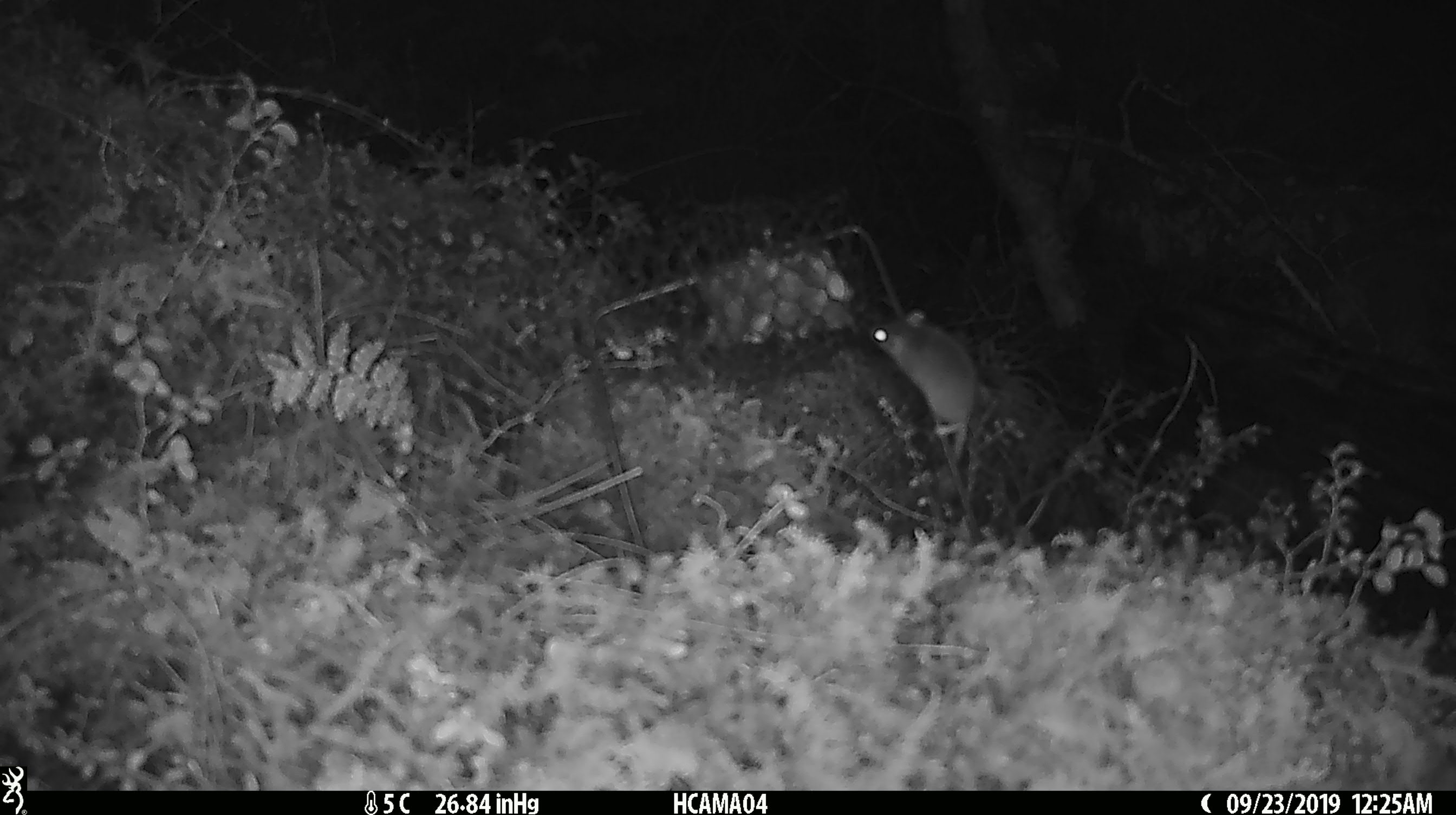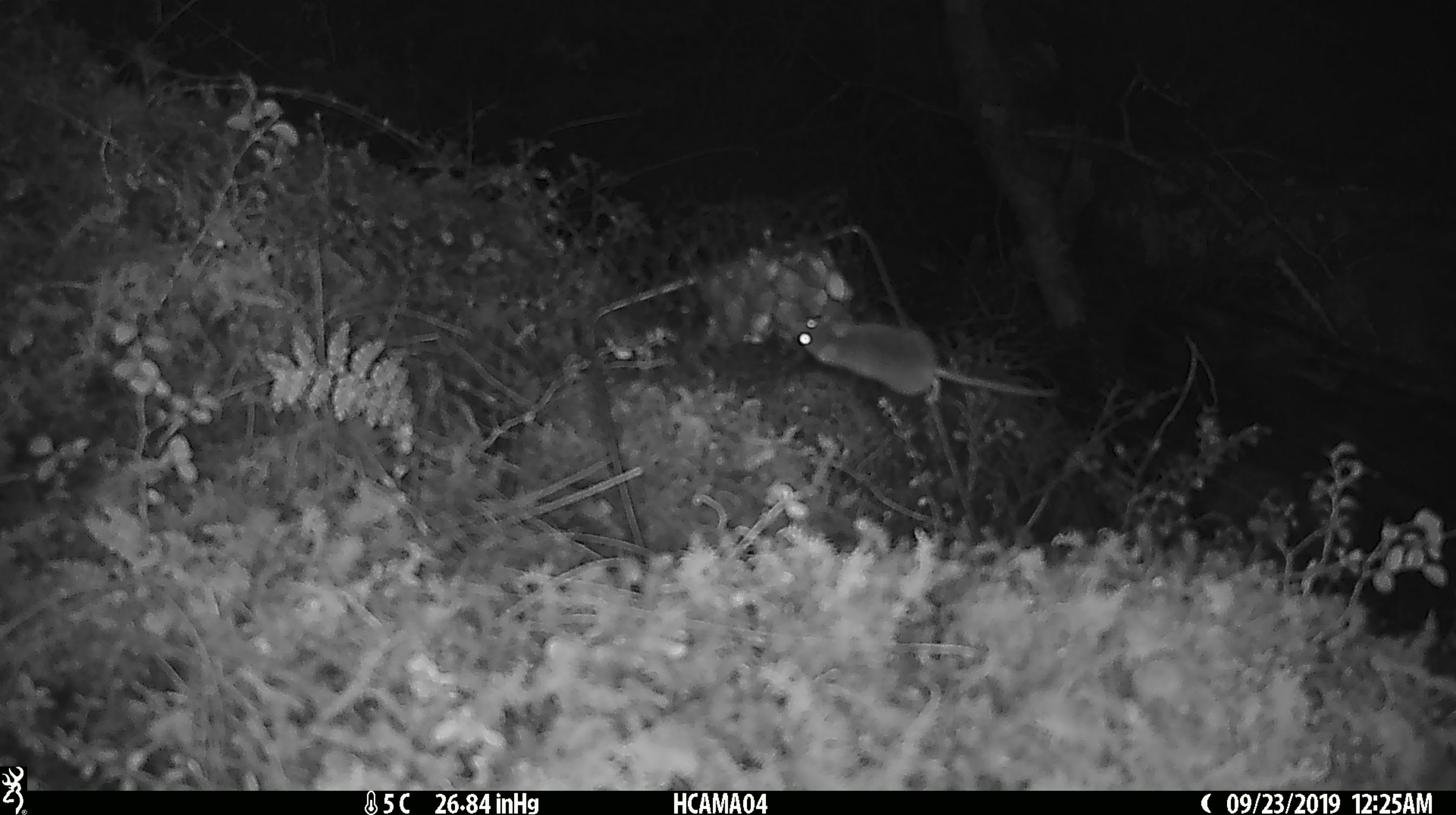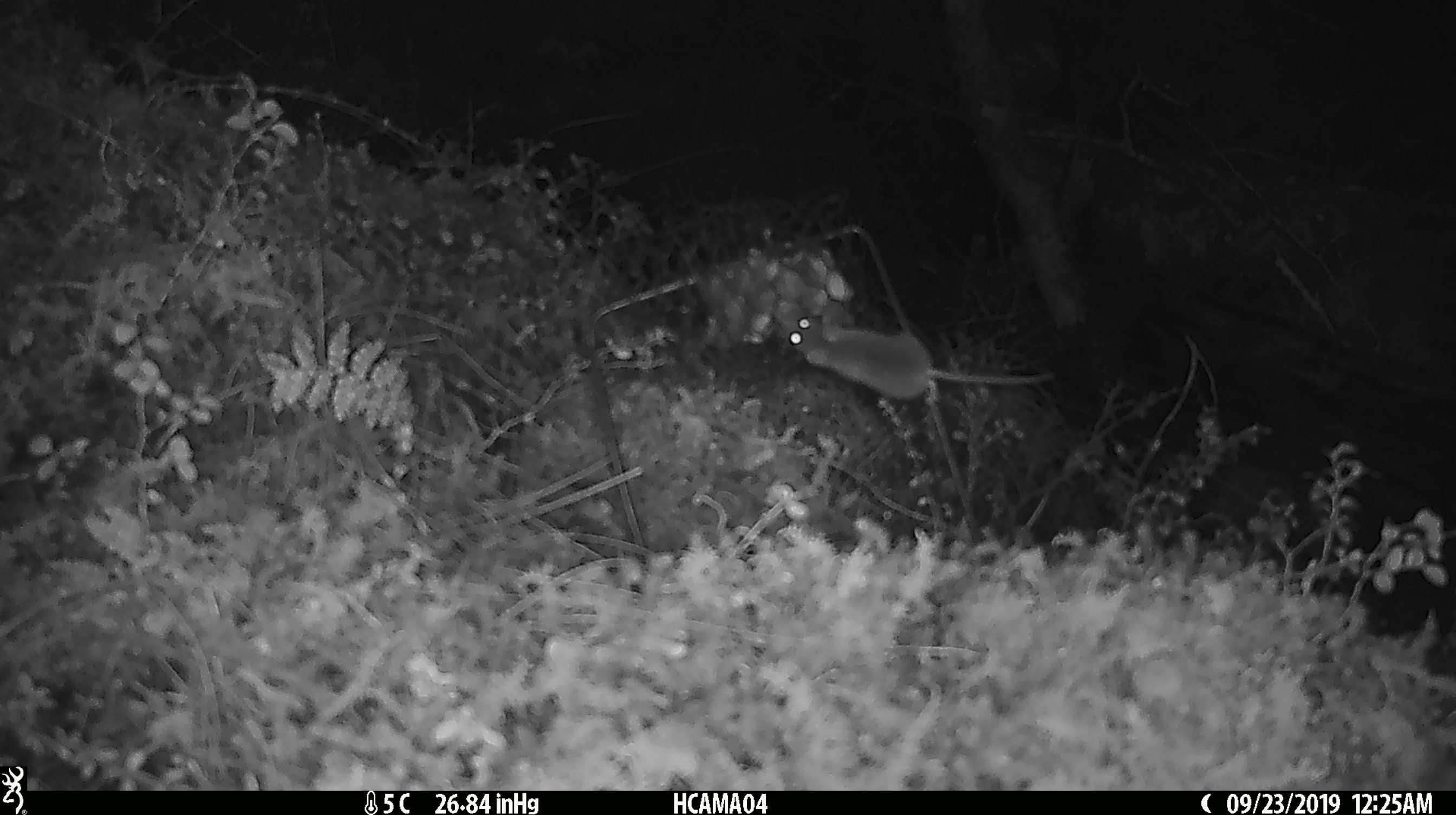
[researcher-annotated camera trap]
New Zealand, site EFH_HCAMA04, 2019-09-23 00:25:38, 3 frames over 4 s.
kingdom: Animalia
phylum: Chordata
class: Mammalia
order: Rodentia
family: Muridae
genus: Mus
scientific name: Mus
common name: mouse